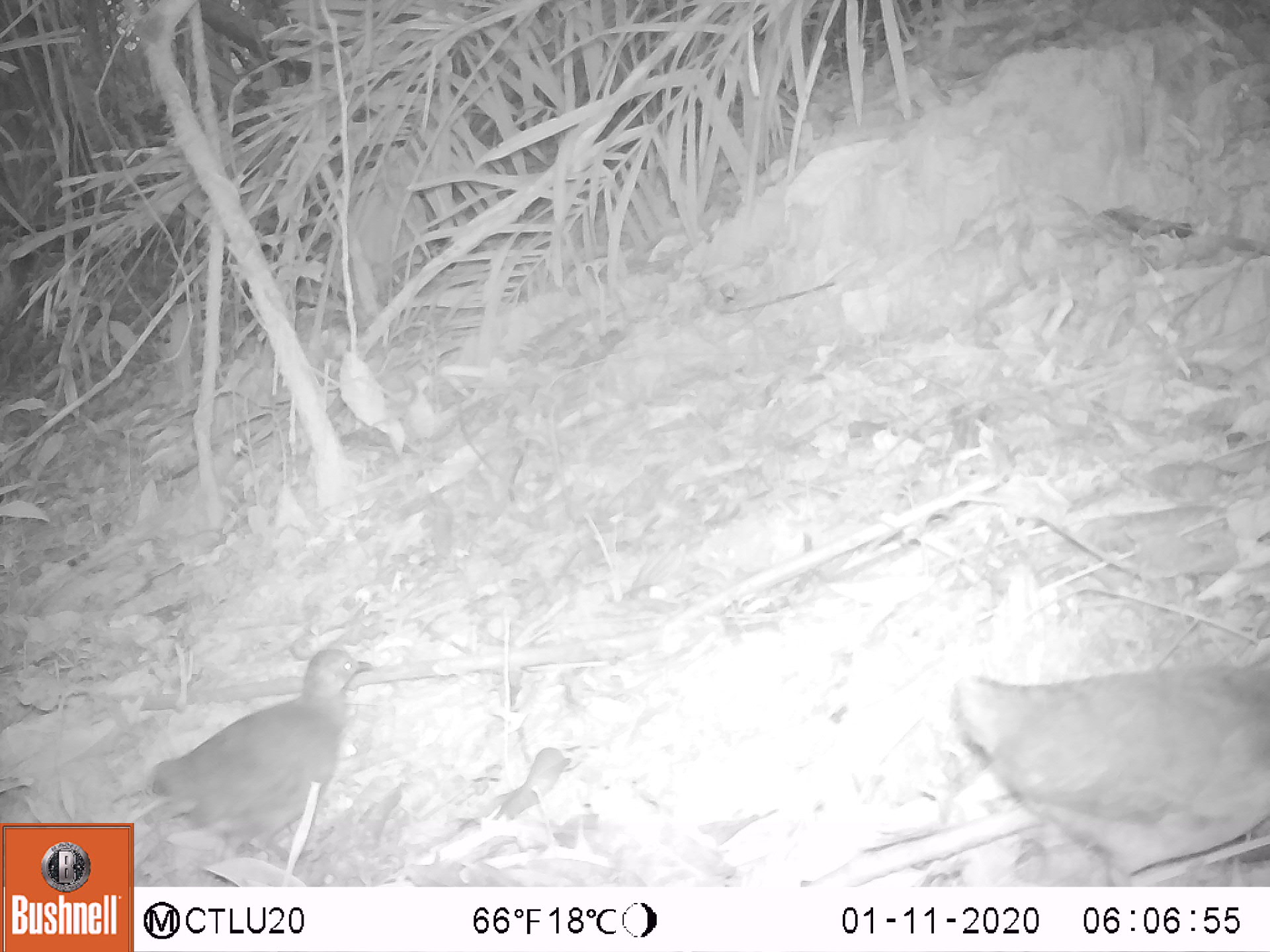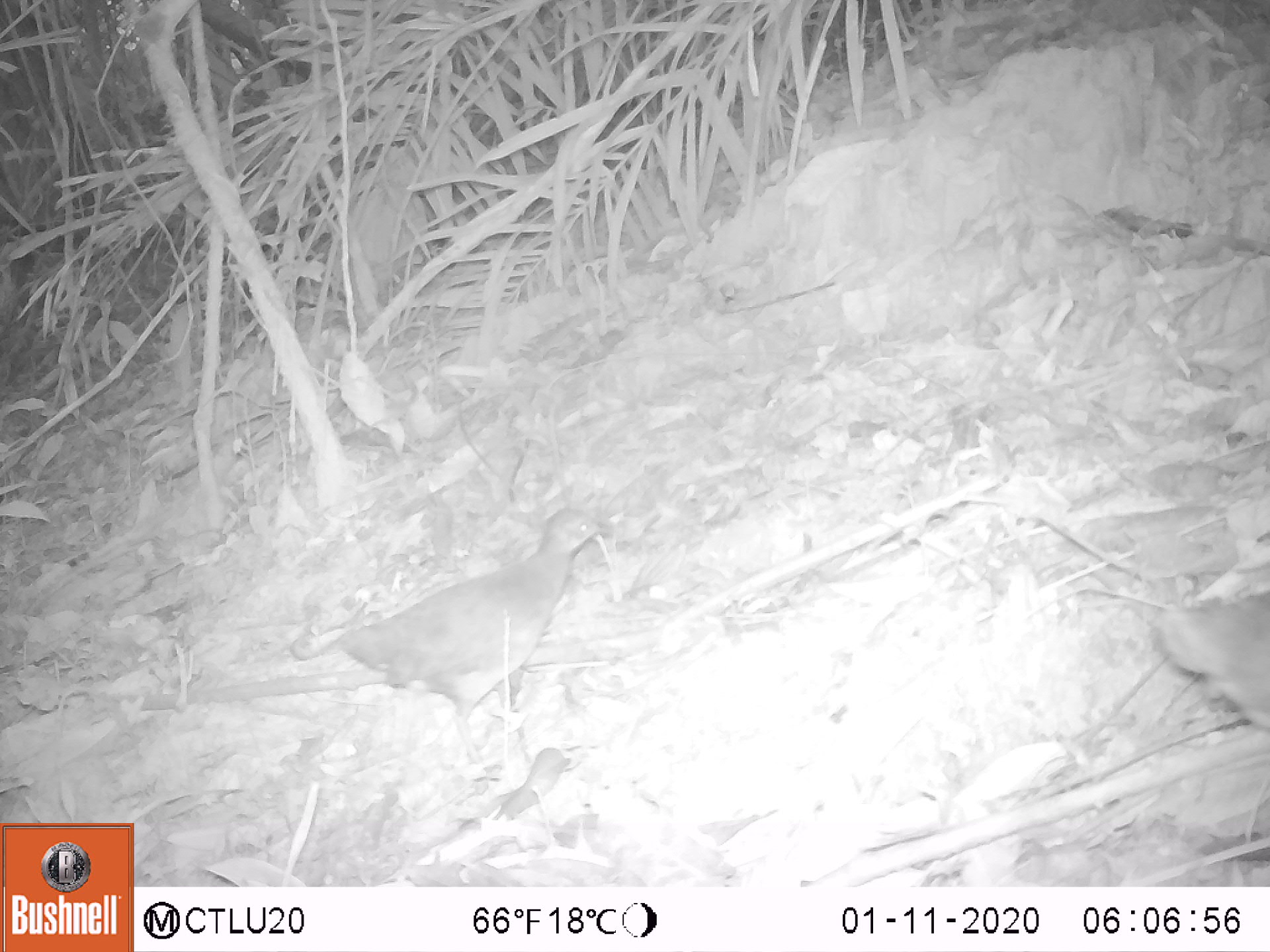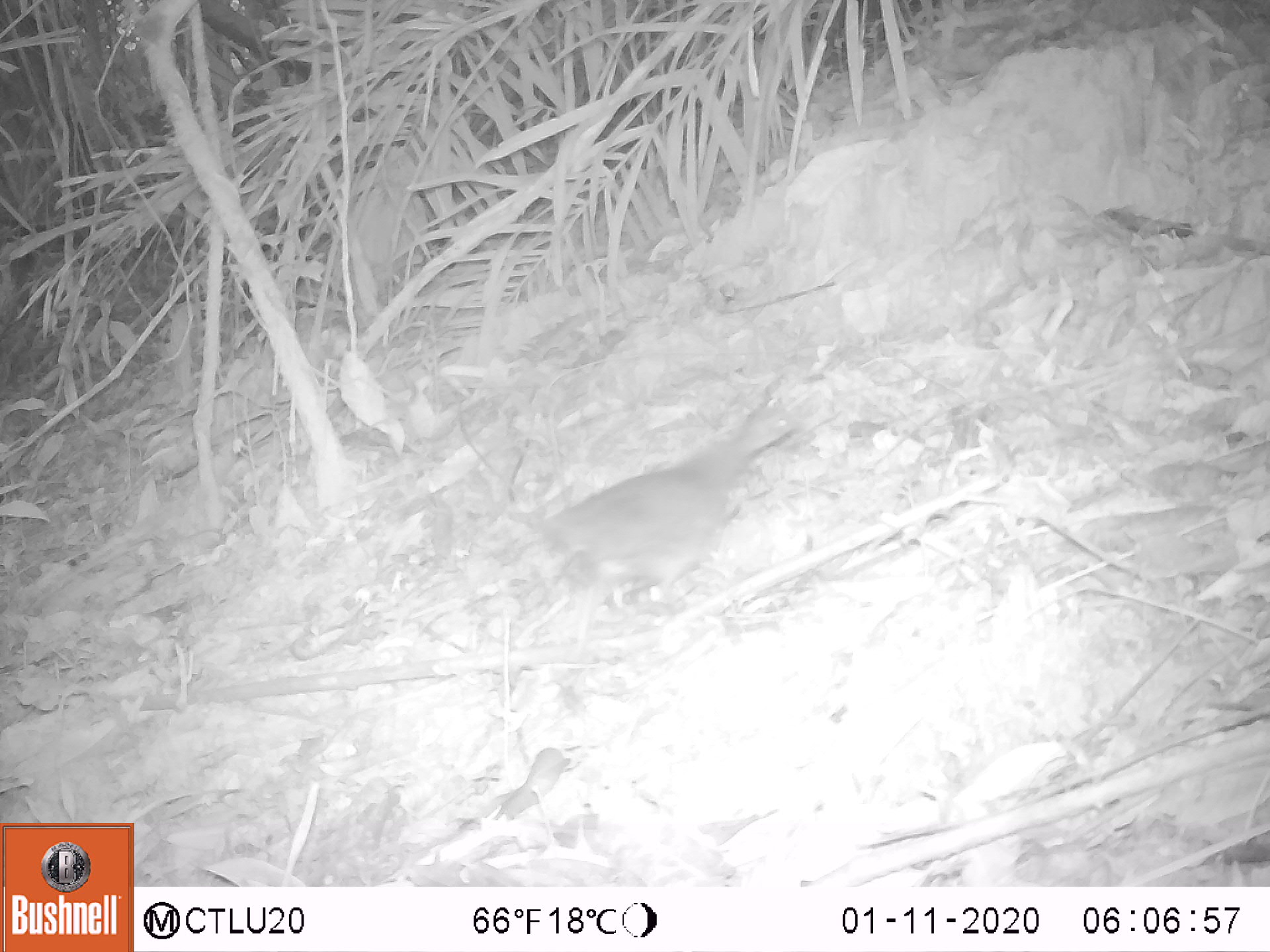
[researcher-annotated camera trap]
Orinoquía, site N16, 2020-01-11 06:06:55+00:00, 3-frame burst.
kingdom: Animalia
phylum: Chordata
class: Aves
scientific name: Aves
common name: bird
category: unknown bird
Unknown bird (bird) (Aves).